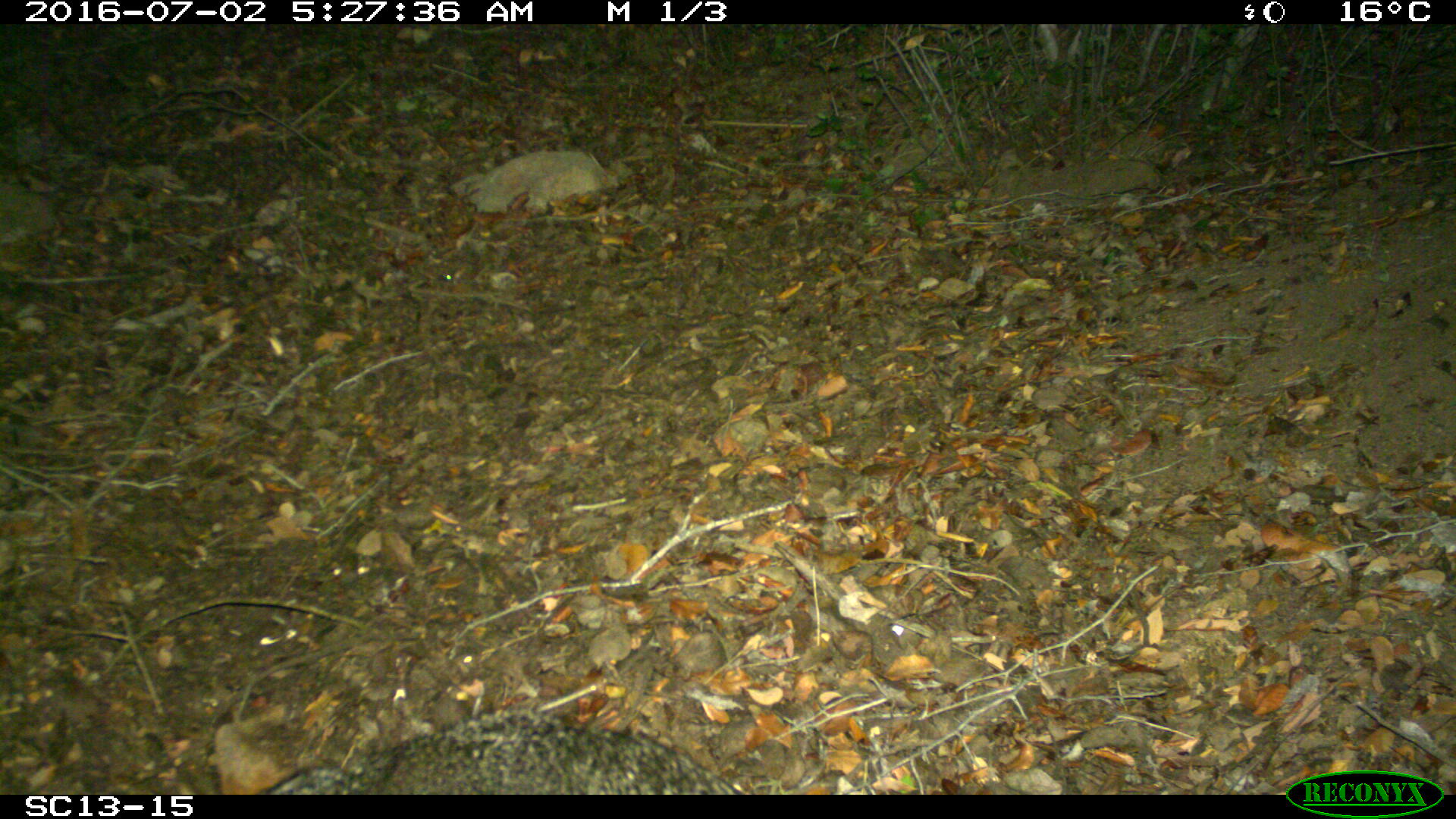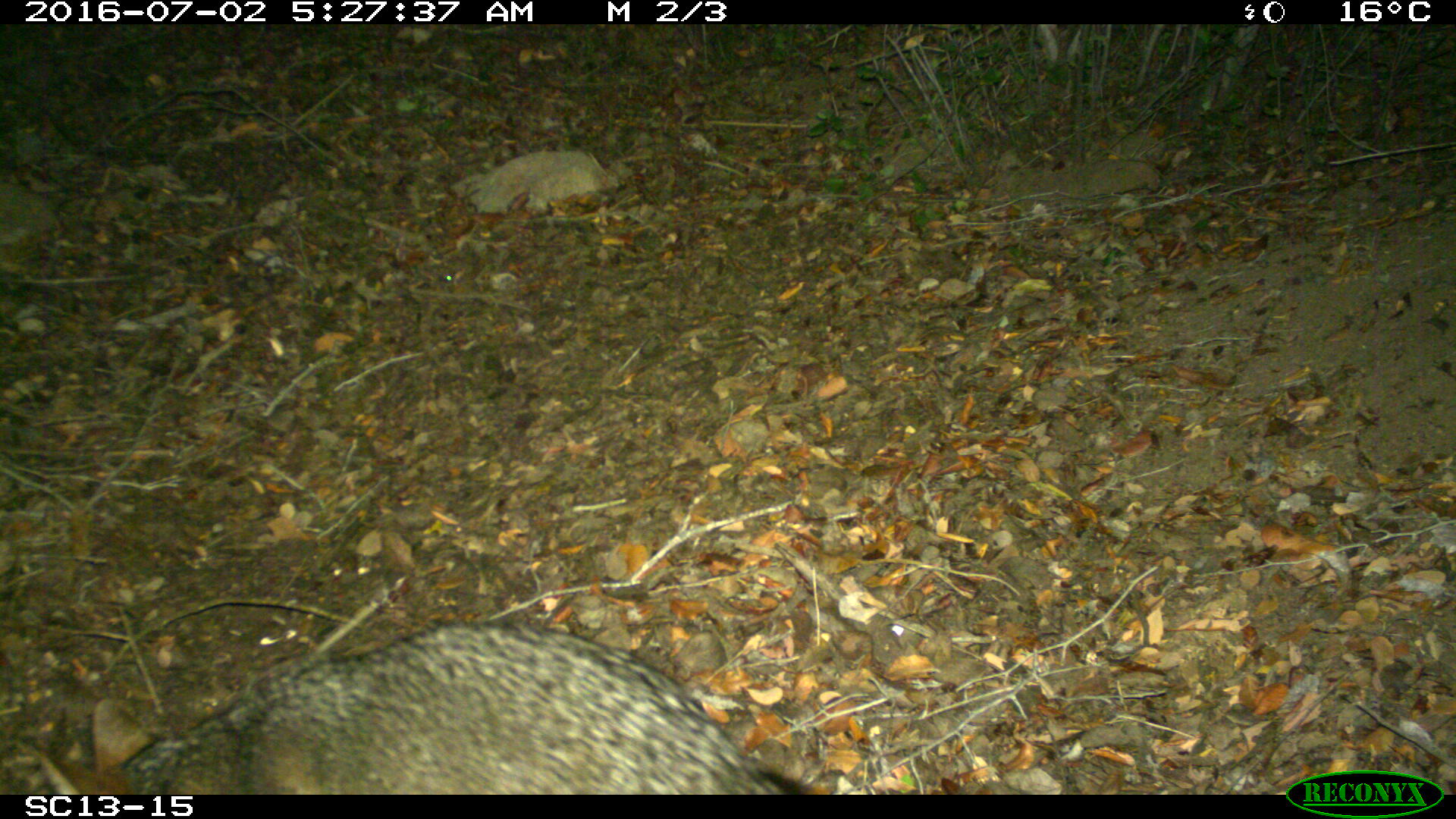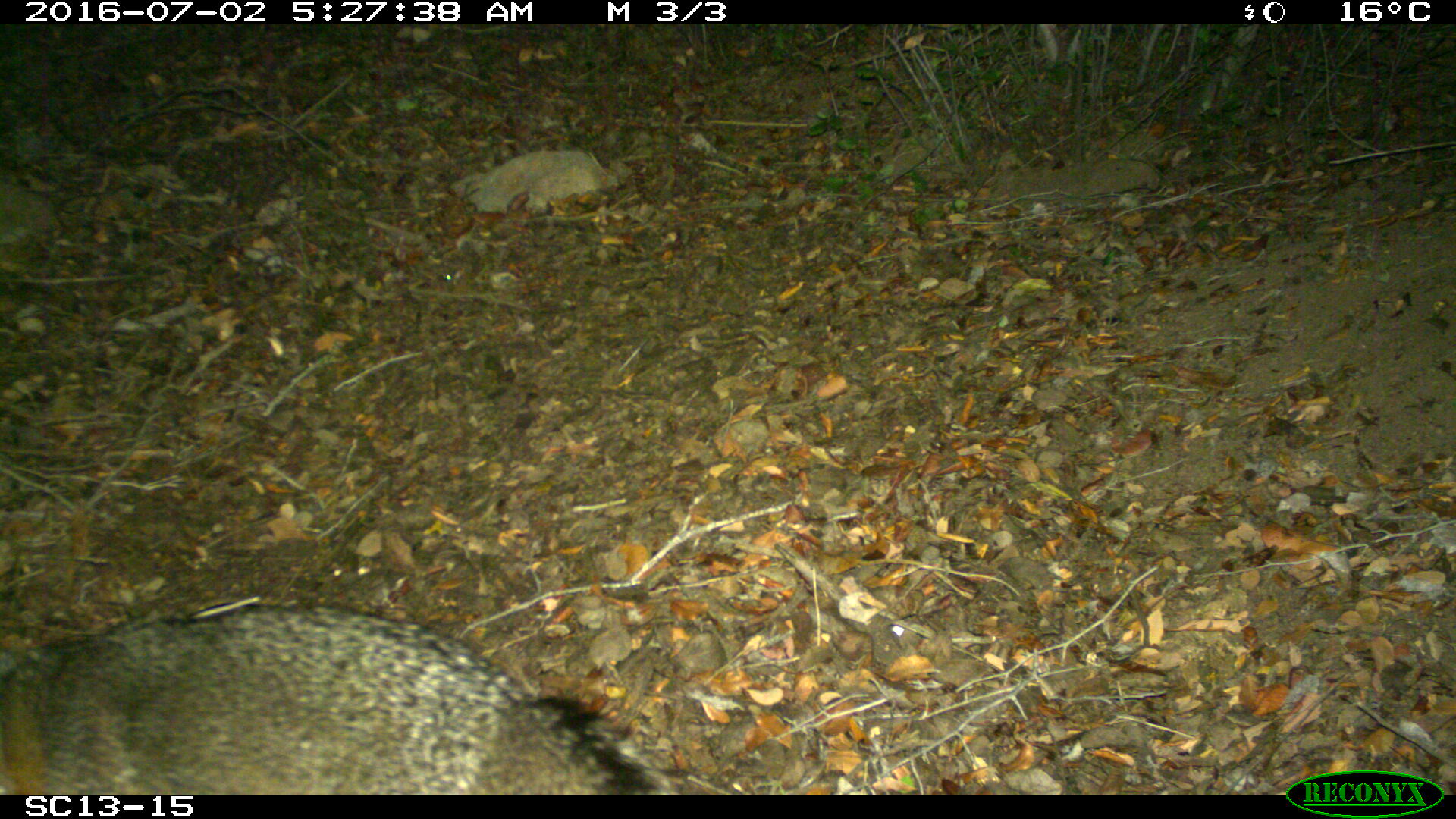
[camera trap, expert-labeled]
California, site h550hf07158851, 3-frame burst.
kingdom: Animalia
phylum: Chordata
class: Mammalia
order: Carnivora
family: Canidae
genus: Urocyon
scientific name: Urocyon littoralis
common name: island fox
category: fox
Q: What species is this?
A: Fox (island fox) (Urocyon littoralis).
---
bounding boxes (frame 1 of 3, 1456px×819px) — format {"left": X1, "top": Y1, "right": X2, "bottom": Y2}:
fox: {"left": 263, "top": 709, "right": 753, "bottom": 794}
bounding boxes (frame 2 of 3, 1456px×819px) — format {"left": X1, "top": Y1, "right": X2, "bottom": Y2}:
fox: {"left": 39, "top": 620, "right": 803, "bottom": 794}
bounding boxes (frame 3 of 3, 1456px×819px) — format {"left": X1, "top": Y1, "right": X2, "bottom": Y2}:
fox: {"left": 0, "top": 600, "right": 681, "bottom": 794}